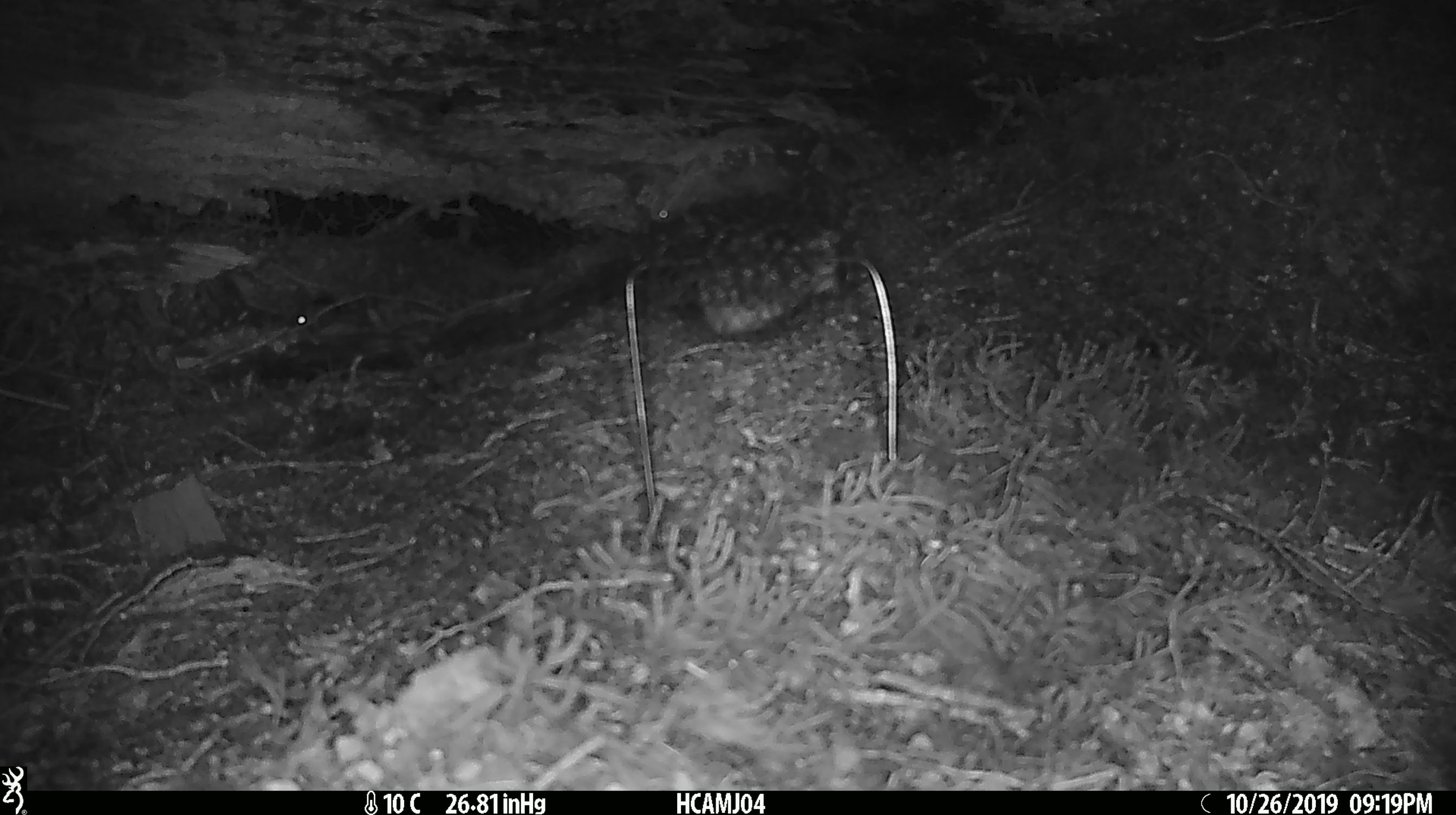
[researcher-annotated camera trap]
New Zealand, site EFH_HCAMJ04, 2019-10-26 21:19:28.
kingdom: Animalia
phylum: Chordata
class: Mammalia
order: Rodentia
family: Muridae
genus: Mus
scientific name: Mus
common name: mouse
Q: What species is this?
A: Mouse (Mus).